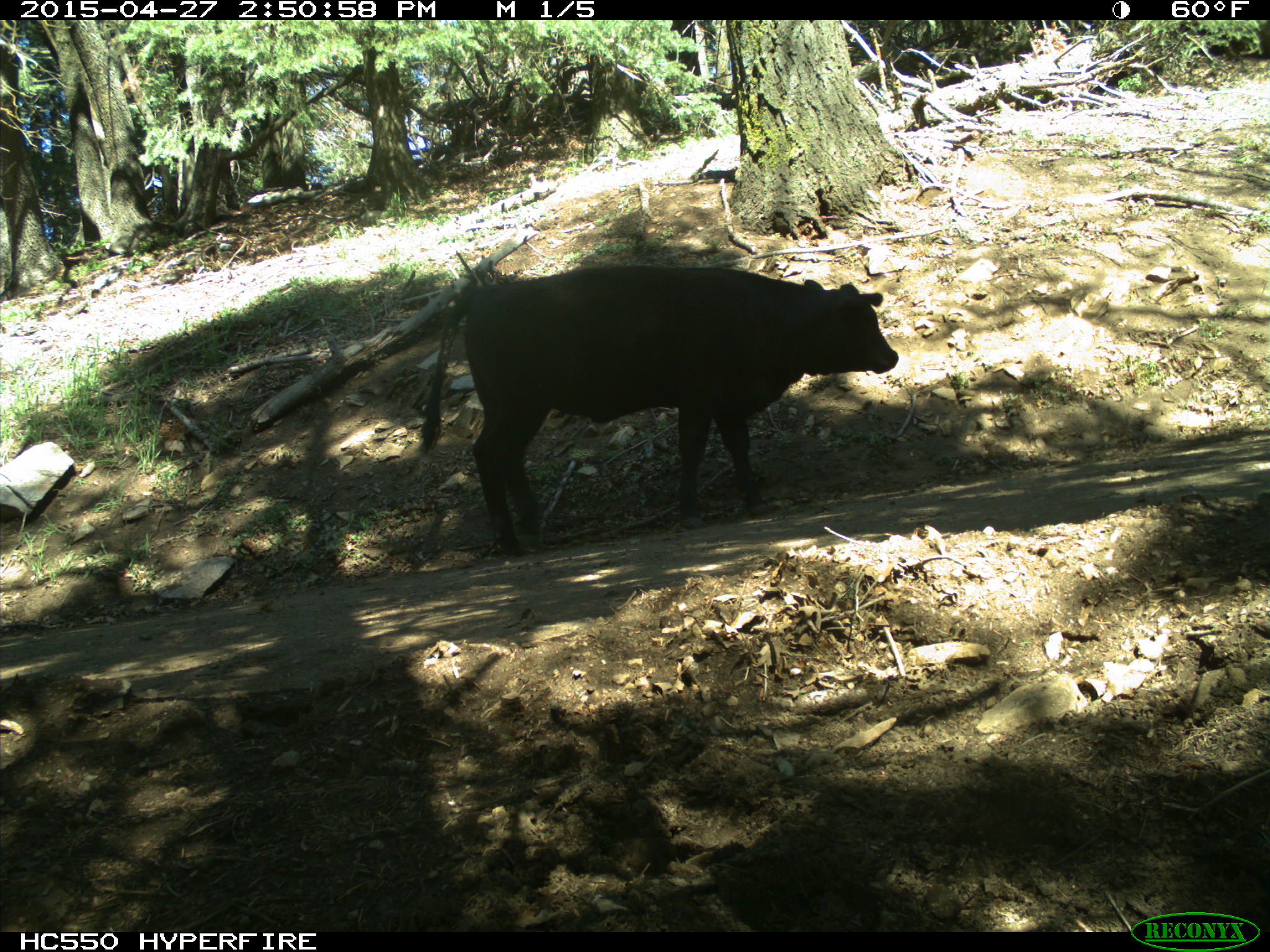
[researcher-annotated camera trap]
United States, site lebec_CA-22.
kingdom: Animalia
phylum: Chordata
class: Mammalia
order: Artiodactyla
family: Bovidae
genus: Bos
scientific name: Bos taurus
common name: domestic cow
Bos taurus (domestic cow).